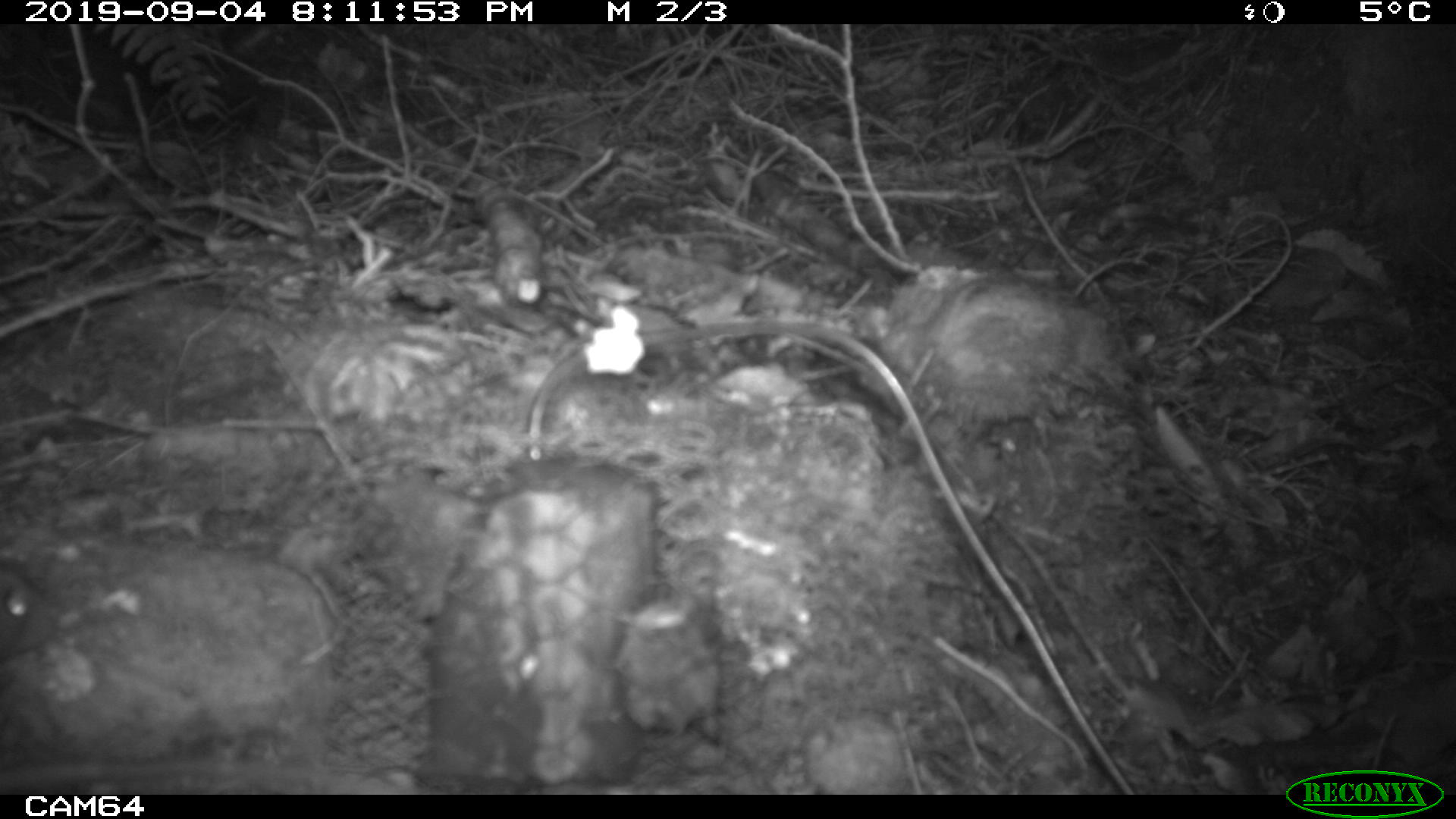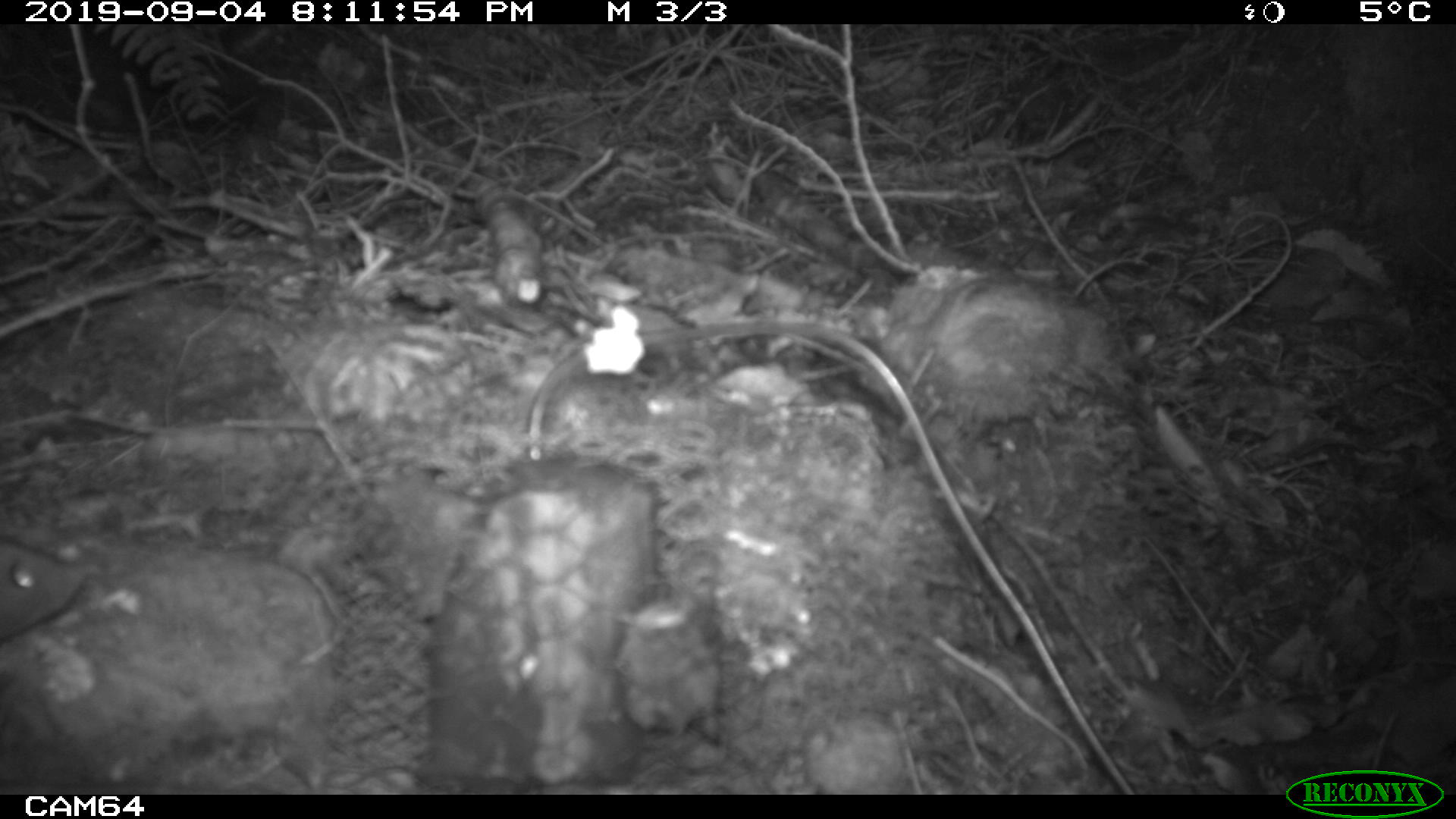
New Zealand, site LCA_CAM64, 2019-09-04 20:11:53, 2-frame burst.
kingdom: Animalia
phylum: Chordata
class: Mammalia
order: Rodentia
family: Muridae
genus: Rattus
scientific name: Rattus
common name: rat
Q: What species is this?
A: Rat (Rattus).